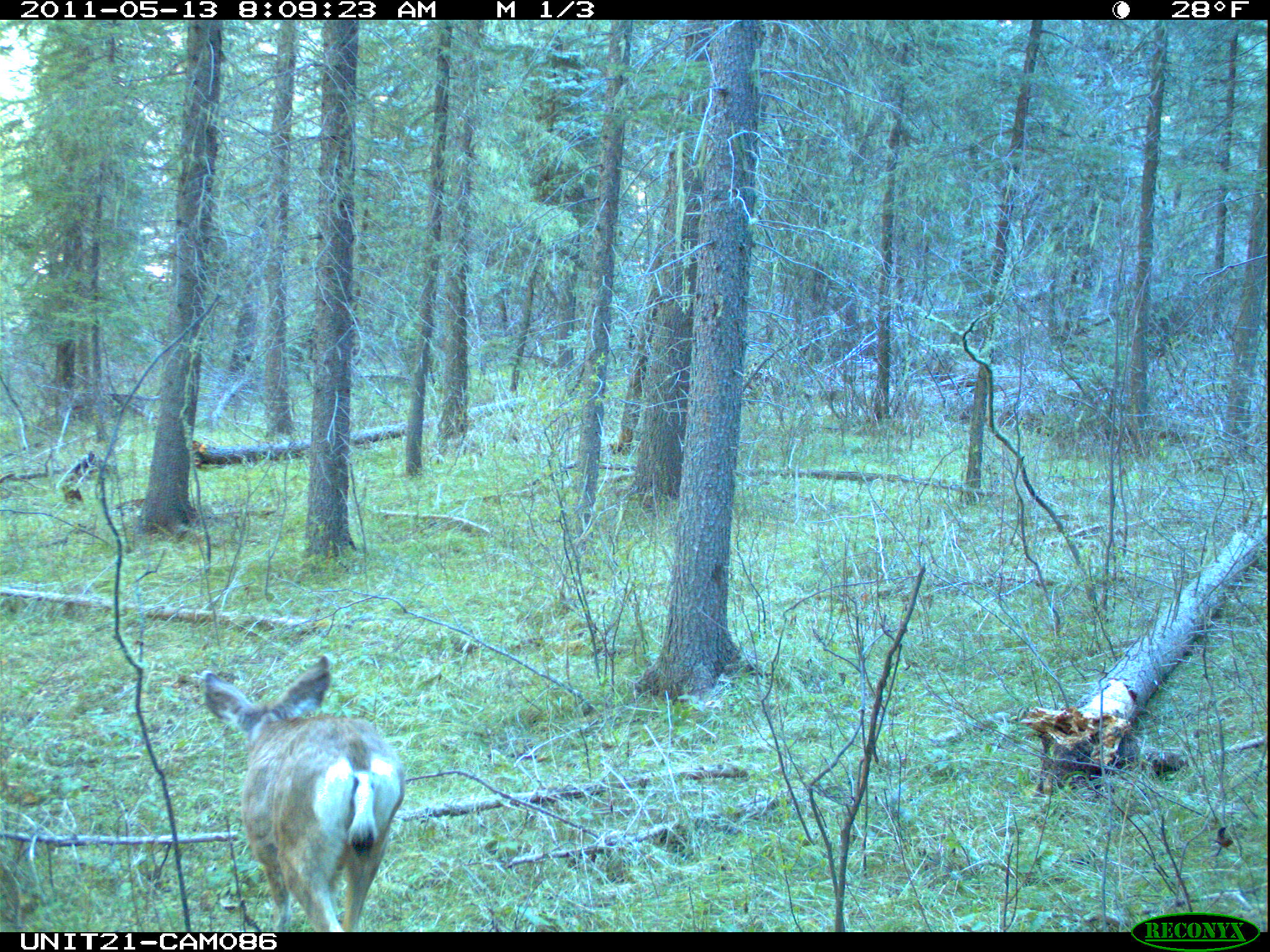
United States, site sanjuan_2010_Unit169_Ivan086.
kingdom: Animalia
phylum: Chordata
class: Mammalia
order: Artiodactyla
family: Cervidae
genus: Odocoileus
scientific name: Odocoileus hemionus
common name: mule deer